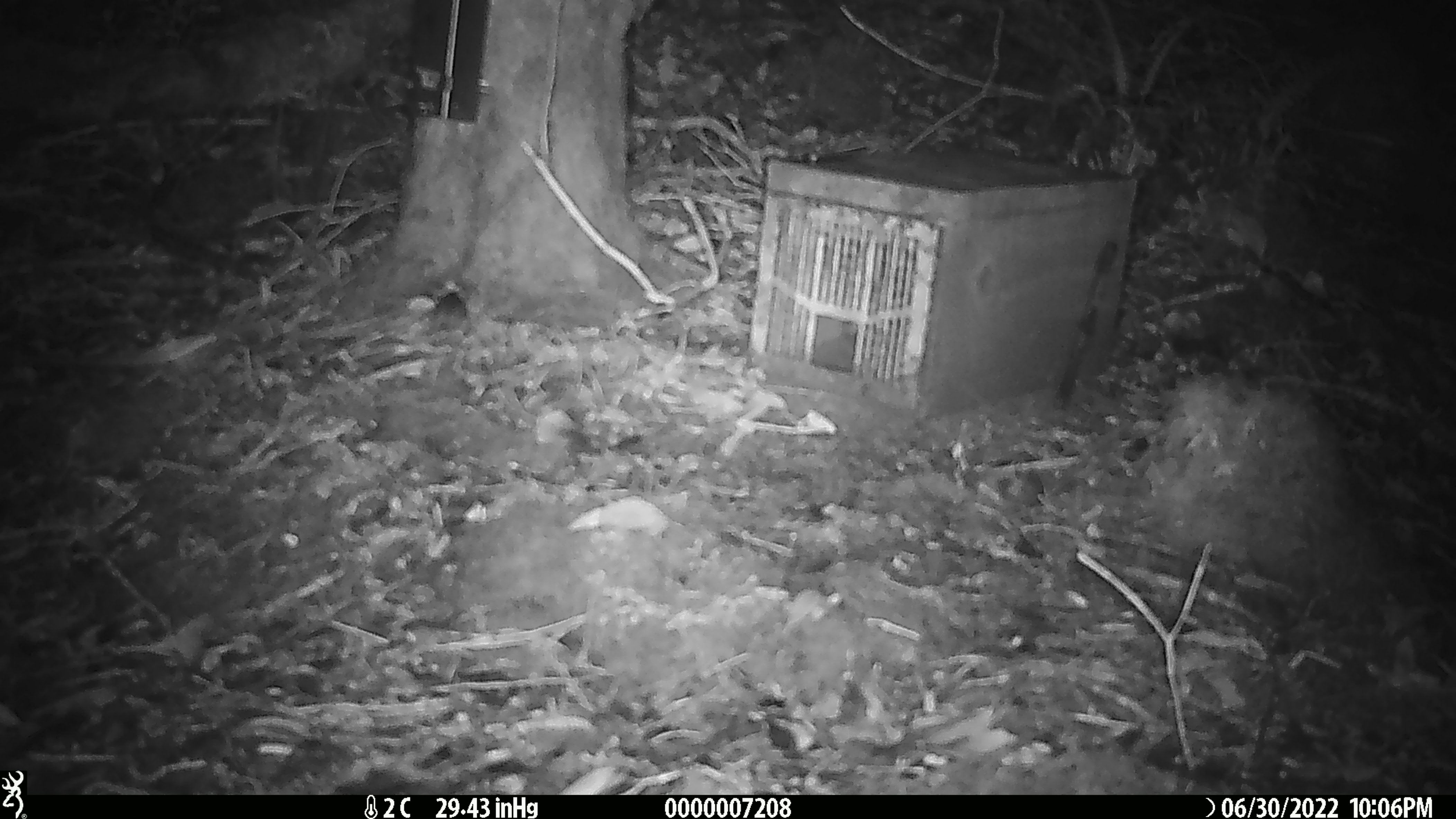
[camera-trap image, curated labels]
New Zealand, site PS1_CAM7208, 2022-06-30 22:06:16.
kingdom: Animalia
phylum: Chordata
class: Mammalia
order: Rodentia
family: Muridae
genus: Mus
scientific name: Mus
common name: mouse